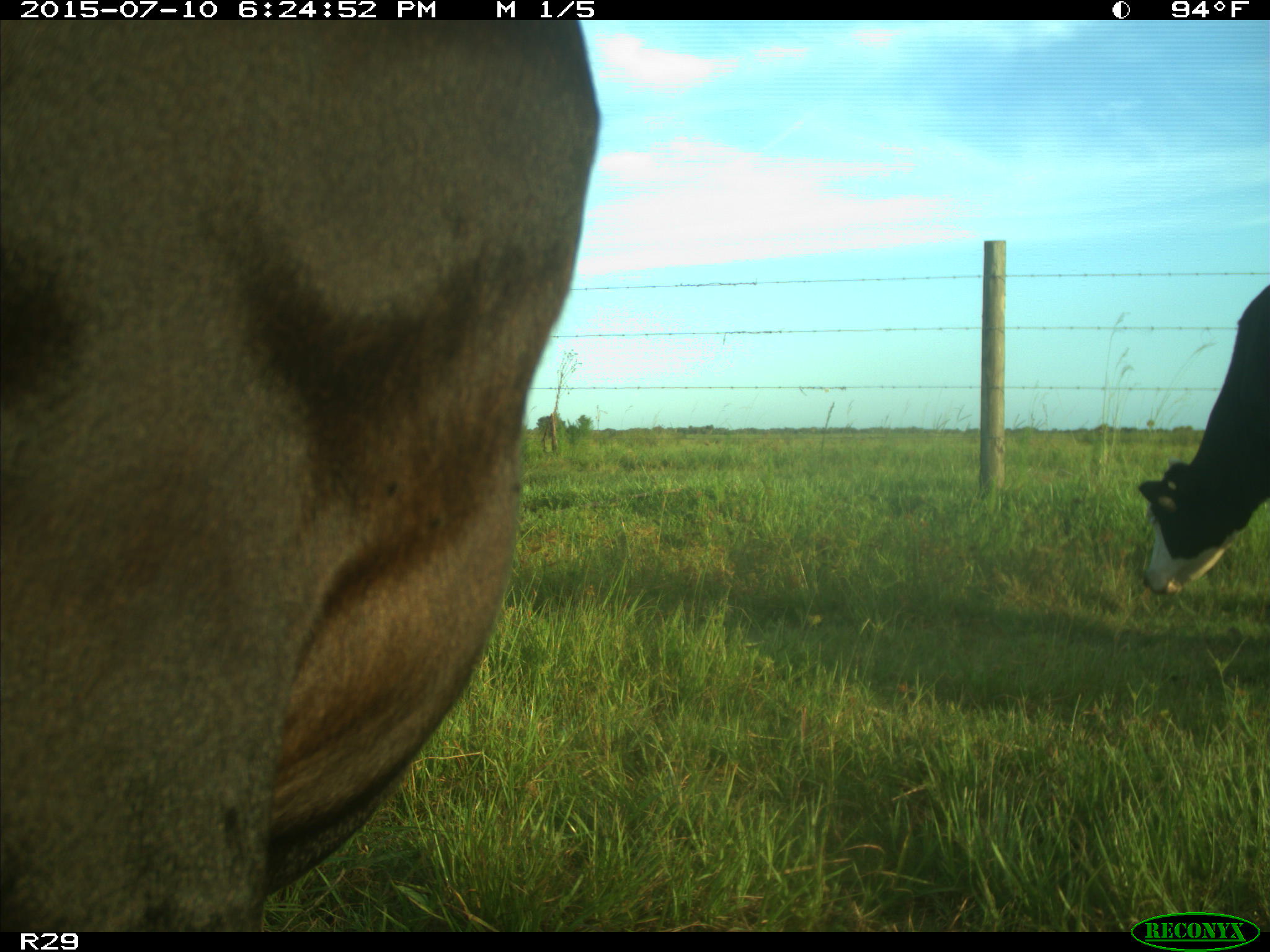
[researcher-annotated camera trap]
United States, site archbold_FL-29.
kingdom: Animalia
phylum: Chordata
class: Mammalia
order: Artiodactyla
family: Bovidae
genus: Bos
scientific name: Bos taurus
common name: domestic cow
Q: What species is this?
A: Bos taurus (domestic cow).